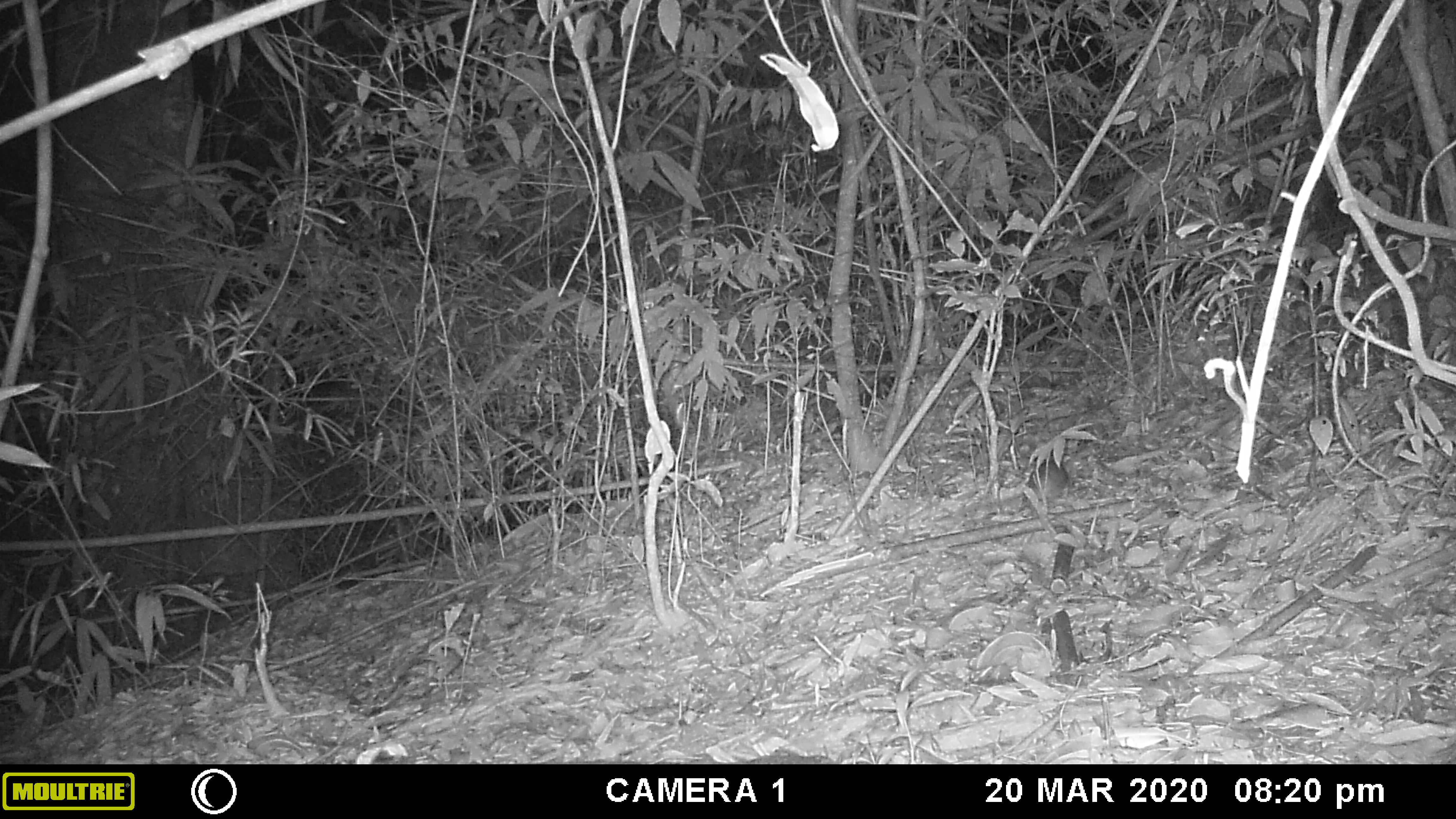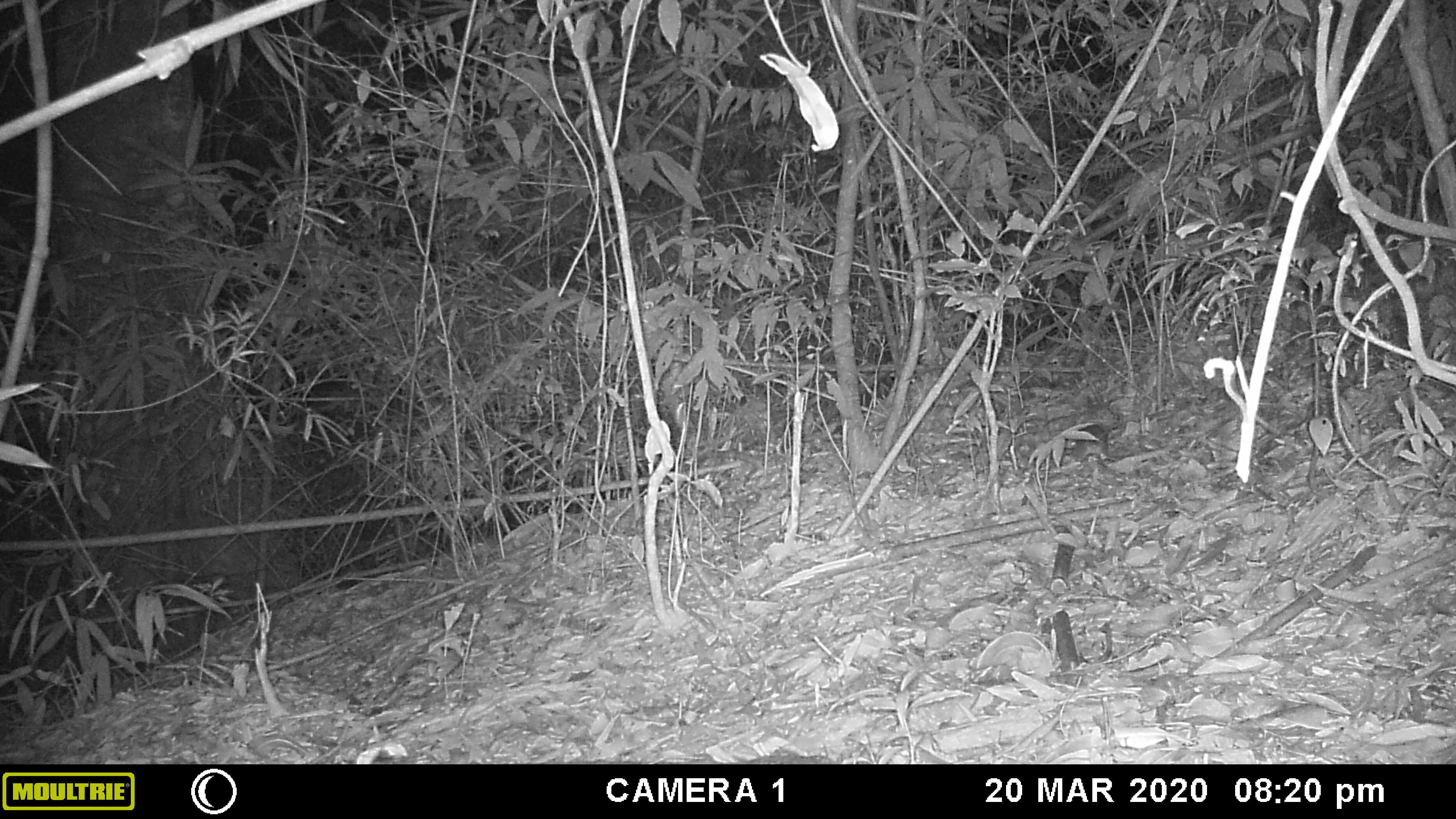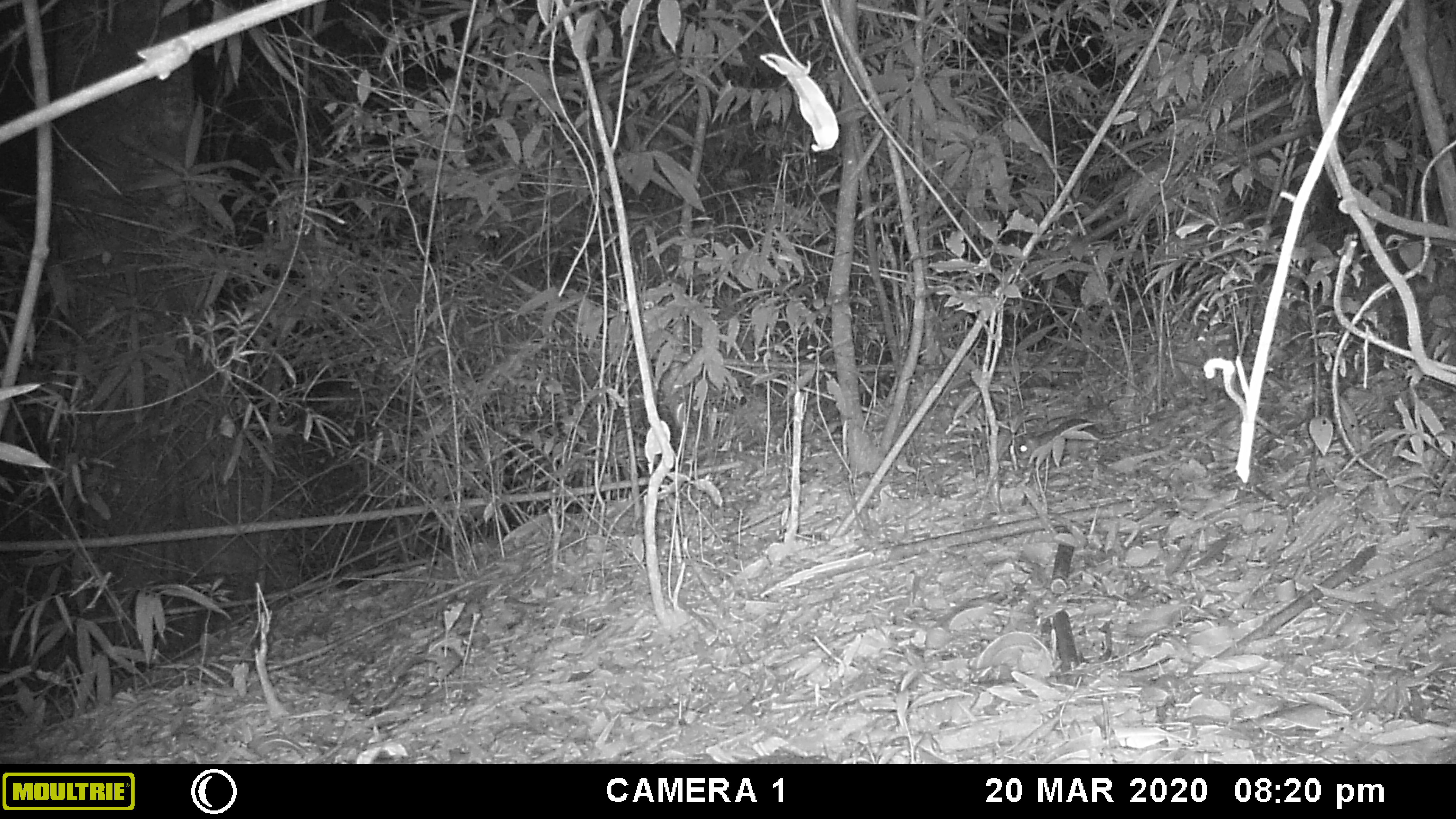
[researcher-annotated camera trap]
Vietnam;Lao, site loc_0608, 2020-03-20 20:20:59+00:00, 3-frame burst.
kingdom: Animalia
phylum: Chordata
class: Mammalia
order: Rodentia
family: Muridae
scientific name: Muridae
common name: old-world mice and rats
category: unidentified murid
Unidentified murid (old-world mice and rats) (Muridae). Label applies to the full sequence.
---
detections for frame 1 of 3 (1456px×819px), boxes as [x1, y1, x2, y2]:
unidentified murid: [1025, 450, 1070, 501]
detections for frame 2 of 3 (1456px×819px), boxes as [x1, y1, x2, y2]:
unidentified murid: [1065, 424, 1109, 461]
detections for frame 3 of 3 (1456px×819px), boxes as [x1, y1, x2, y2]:
unidentified murid: [1019, 415, 1171, 462]